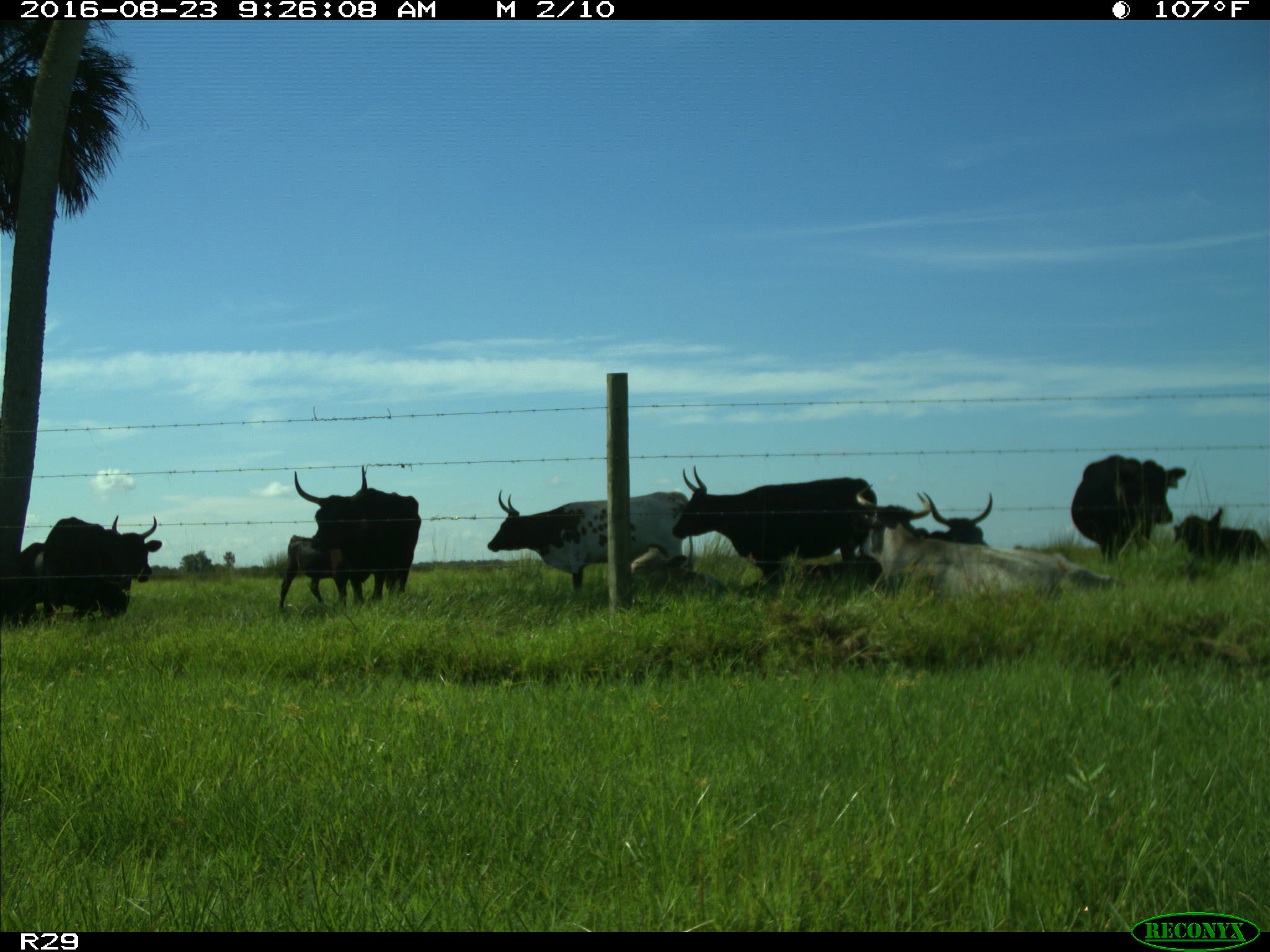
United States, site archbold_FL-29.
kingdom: Animalia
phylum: Chordata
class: Mammalia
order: Artiodactyla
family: Bovidae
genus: Bos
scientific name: Bos taurus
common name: domestic cow